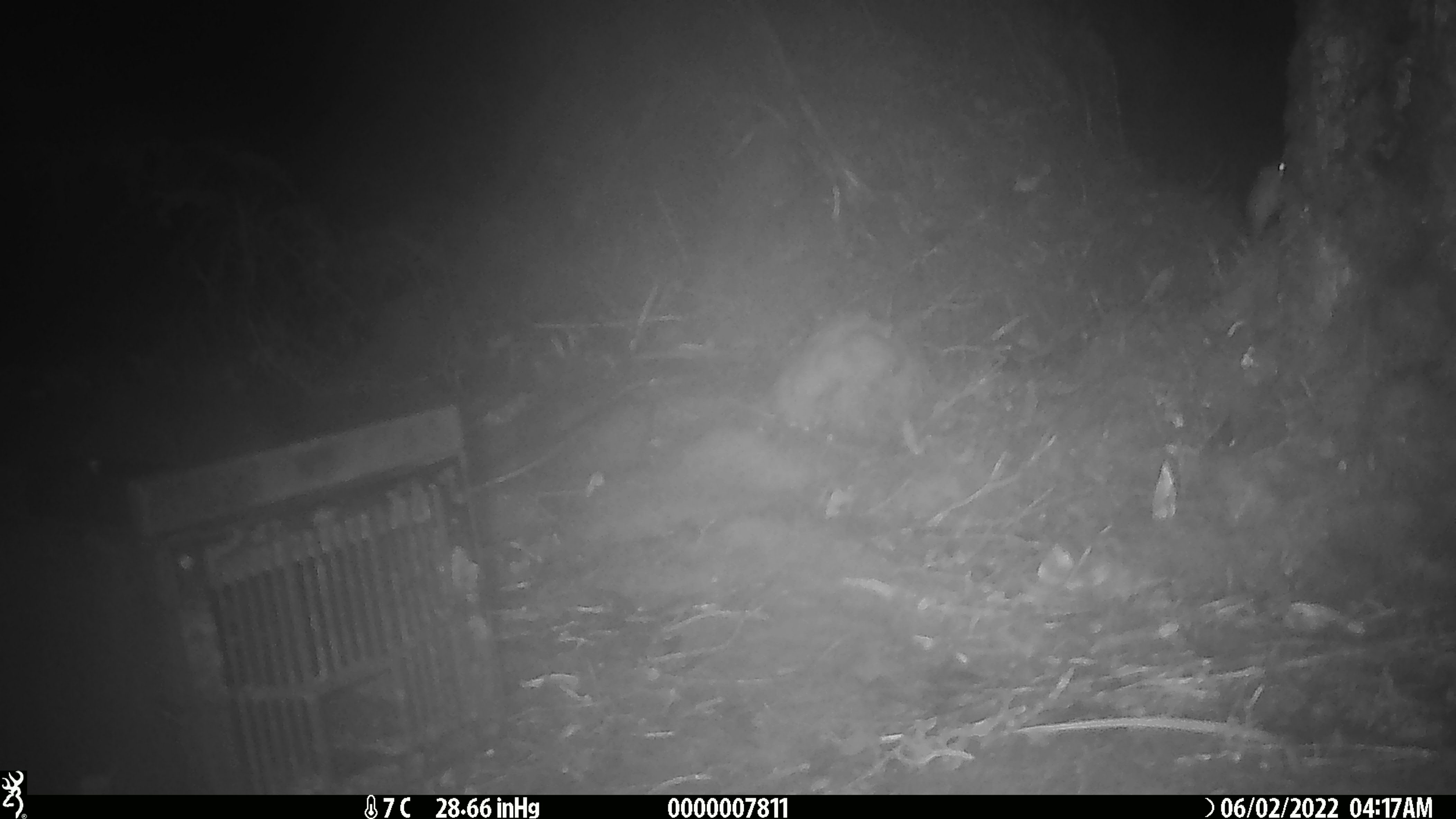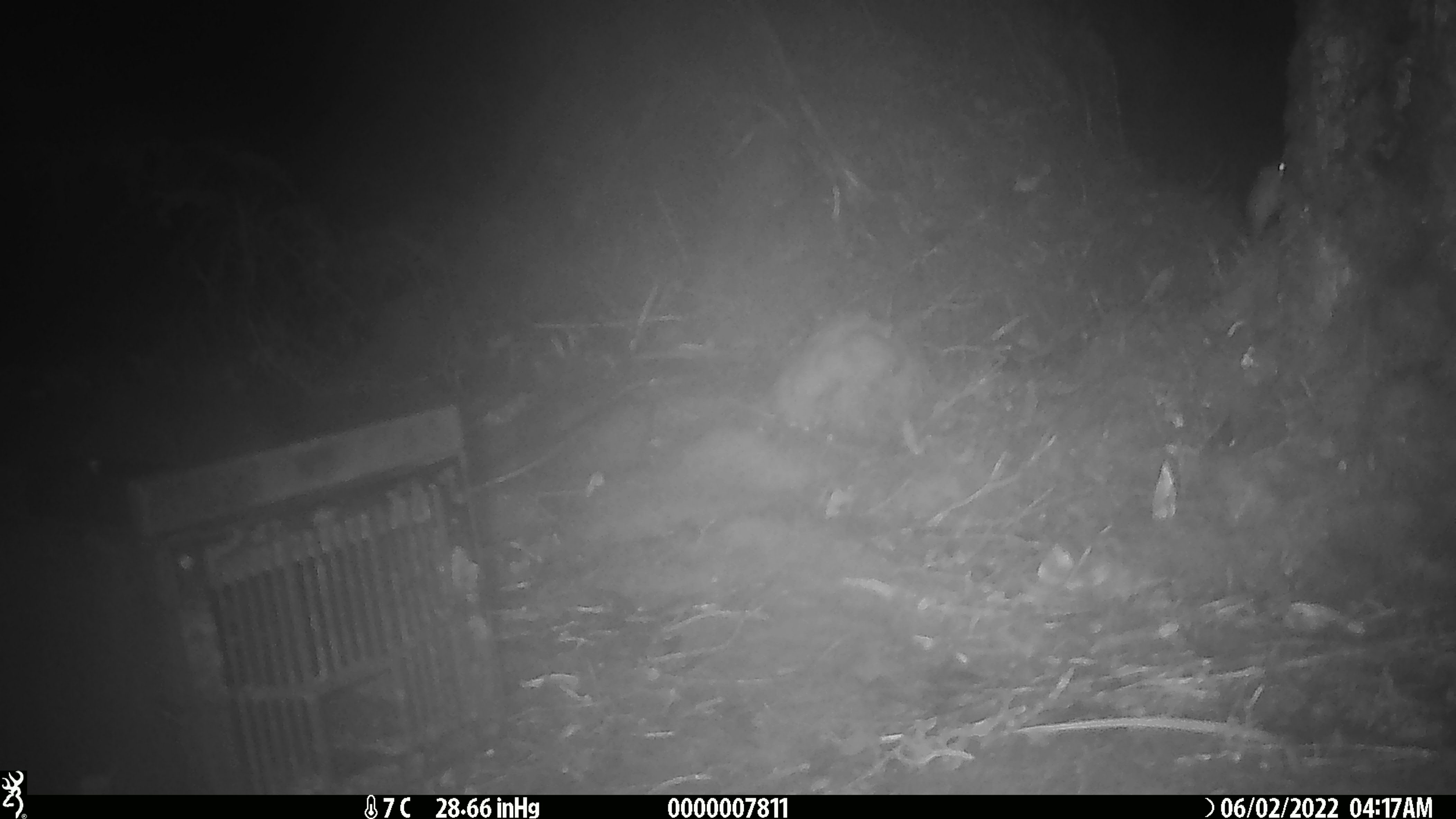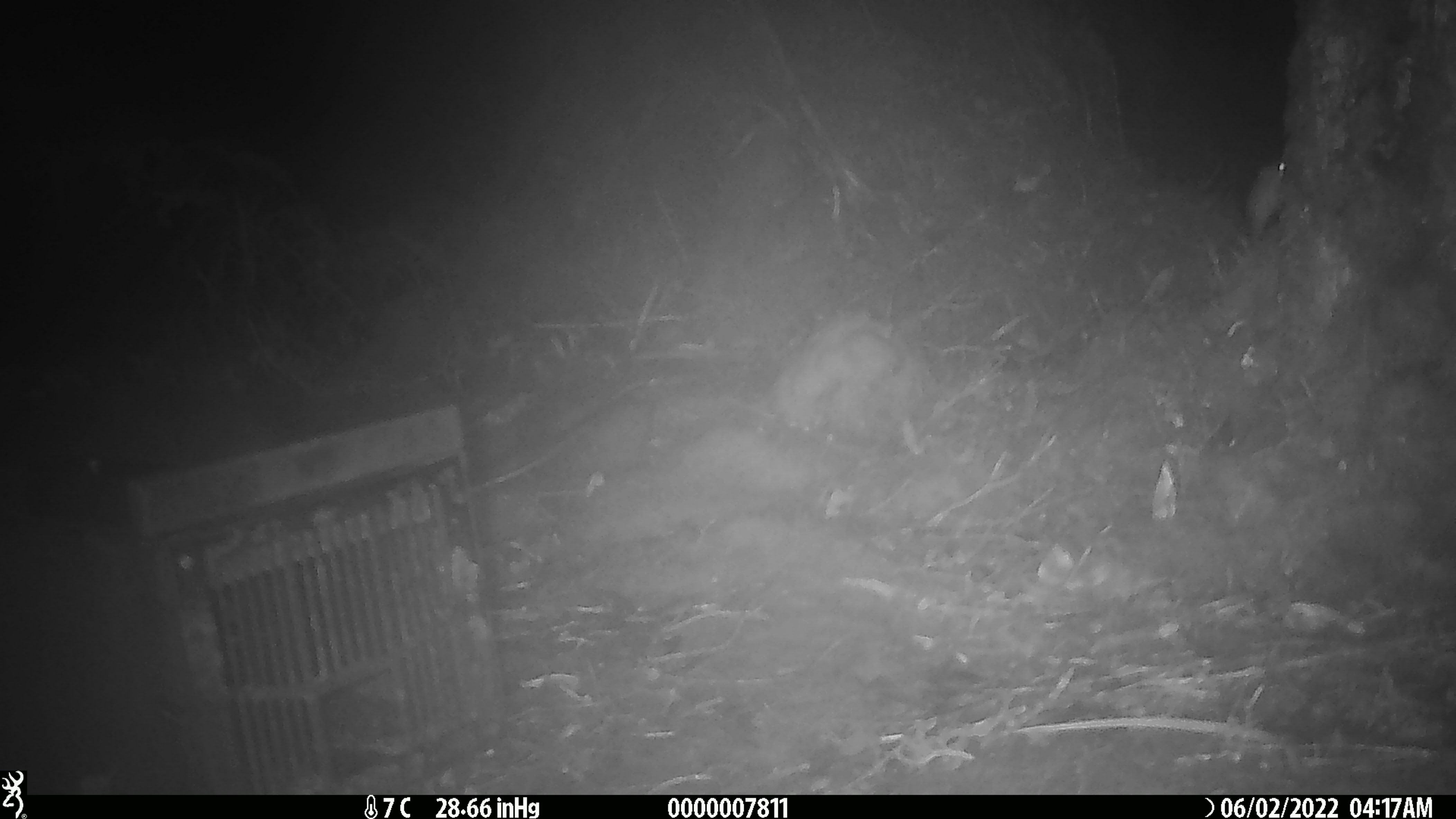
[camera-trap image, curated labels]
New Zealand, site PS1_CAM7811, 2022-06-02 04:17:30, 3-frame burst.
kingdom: Animalia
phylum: Chordata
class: Mammalia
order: Rodentia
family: Muridae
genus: Mus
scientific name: Mus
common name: mouse